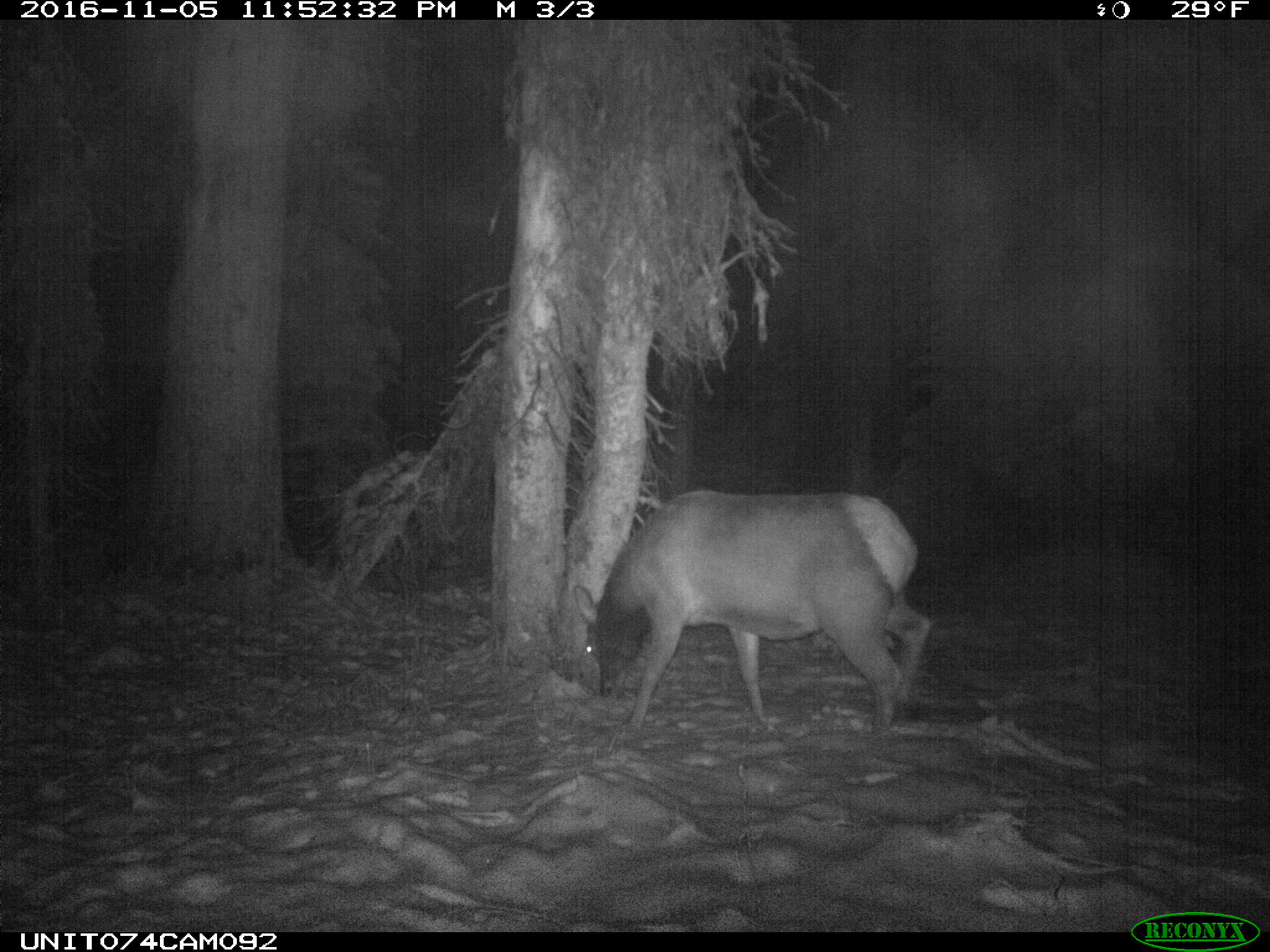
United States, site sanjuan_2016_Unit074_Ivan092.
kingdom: Animalia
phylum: Chordata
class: Mammalia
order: Artiodactyla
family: Cervidae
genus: Cervus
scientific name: Cervus elaphus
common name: red deer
Cervus elaphus (red deer).